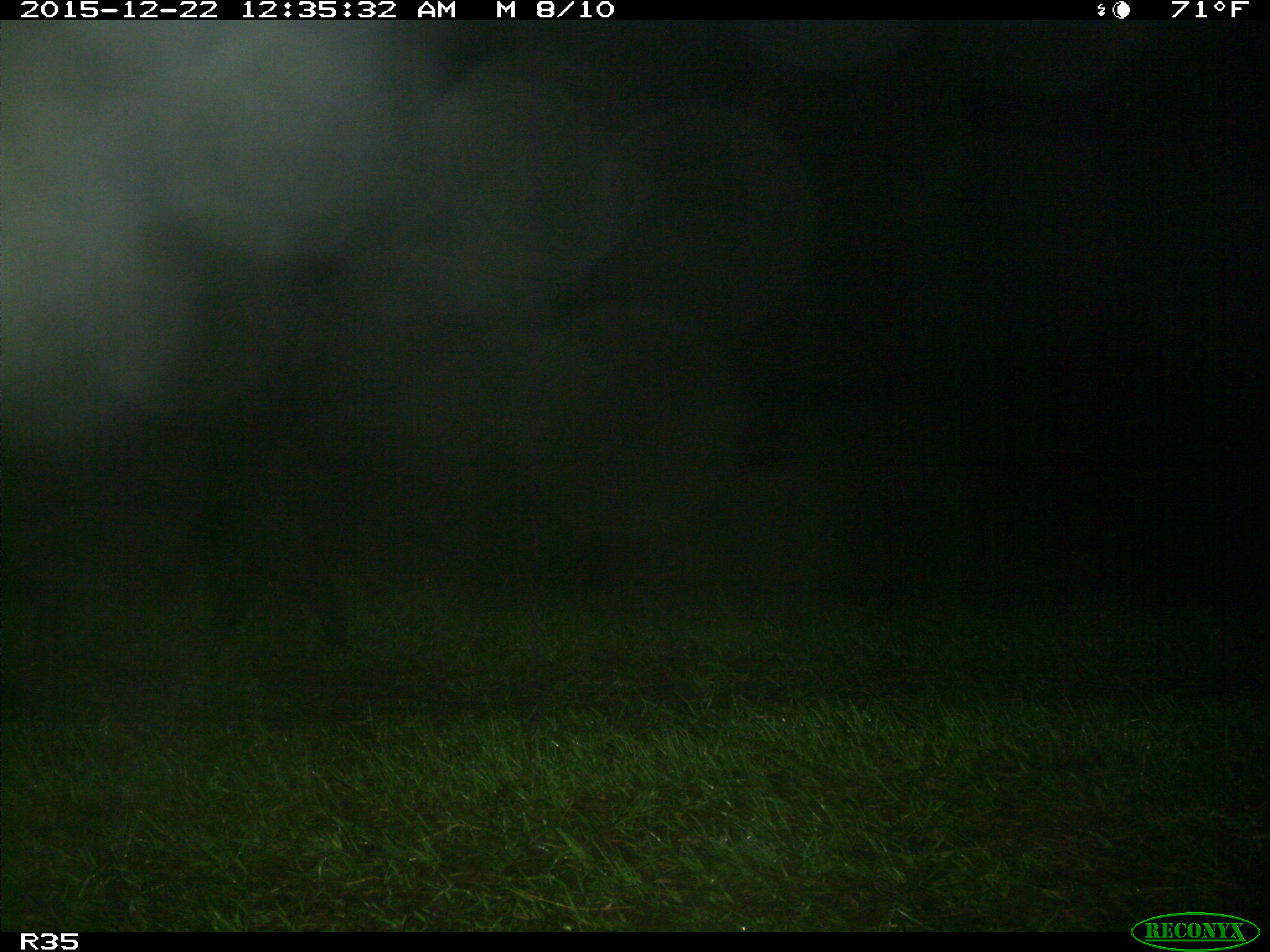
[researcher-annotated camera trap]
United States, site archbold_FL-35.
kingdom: Animalia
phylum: Chordata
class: Mammalia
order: Artiodactyla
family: Suidae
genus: Sus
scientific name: Sus scrofa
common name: wild boar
Sus scrofa (wild boar).